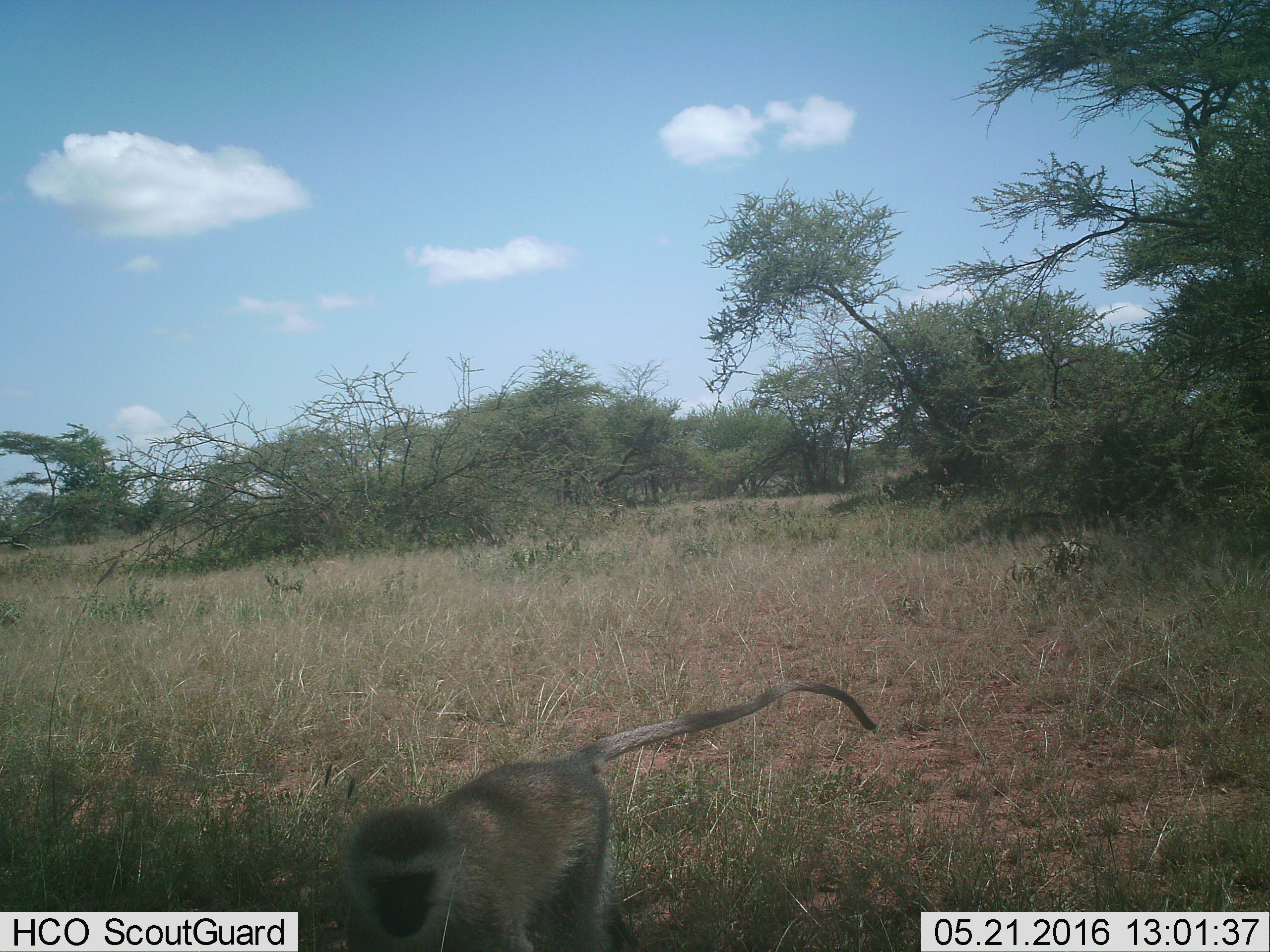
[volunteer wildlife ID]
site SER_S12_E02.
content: unidentified animal